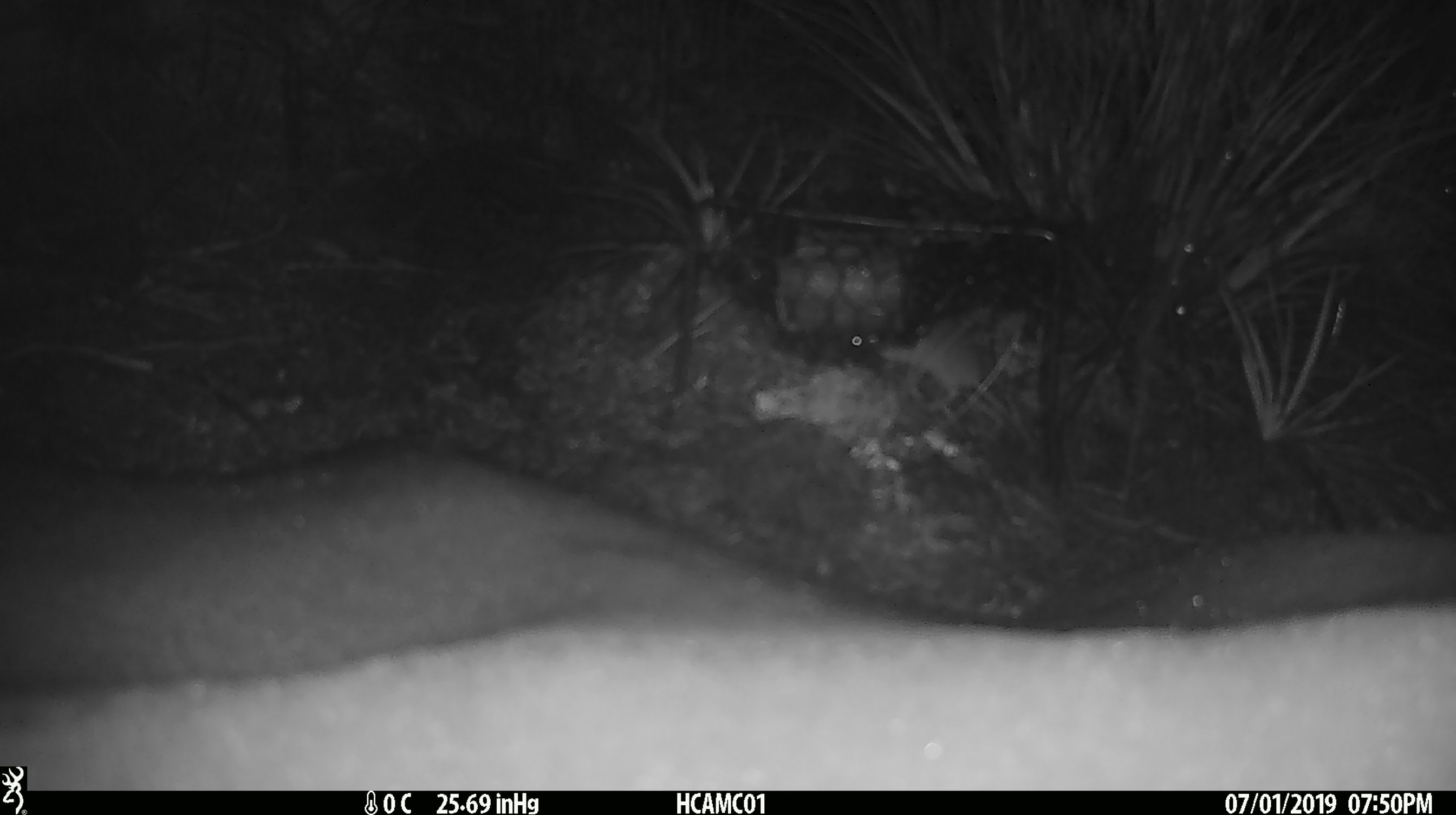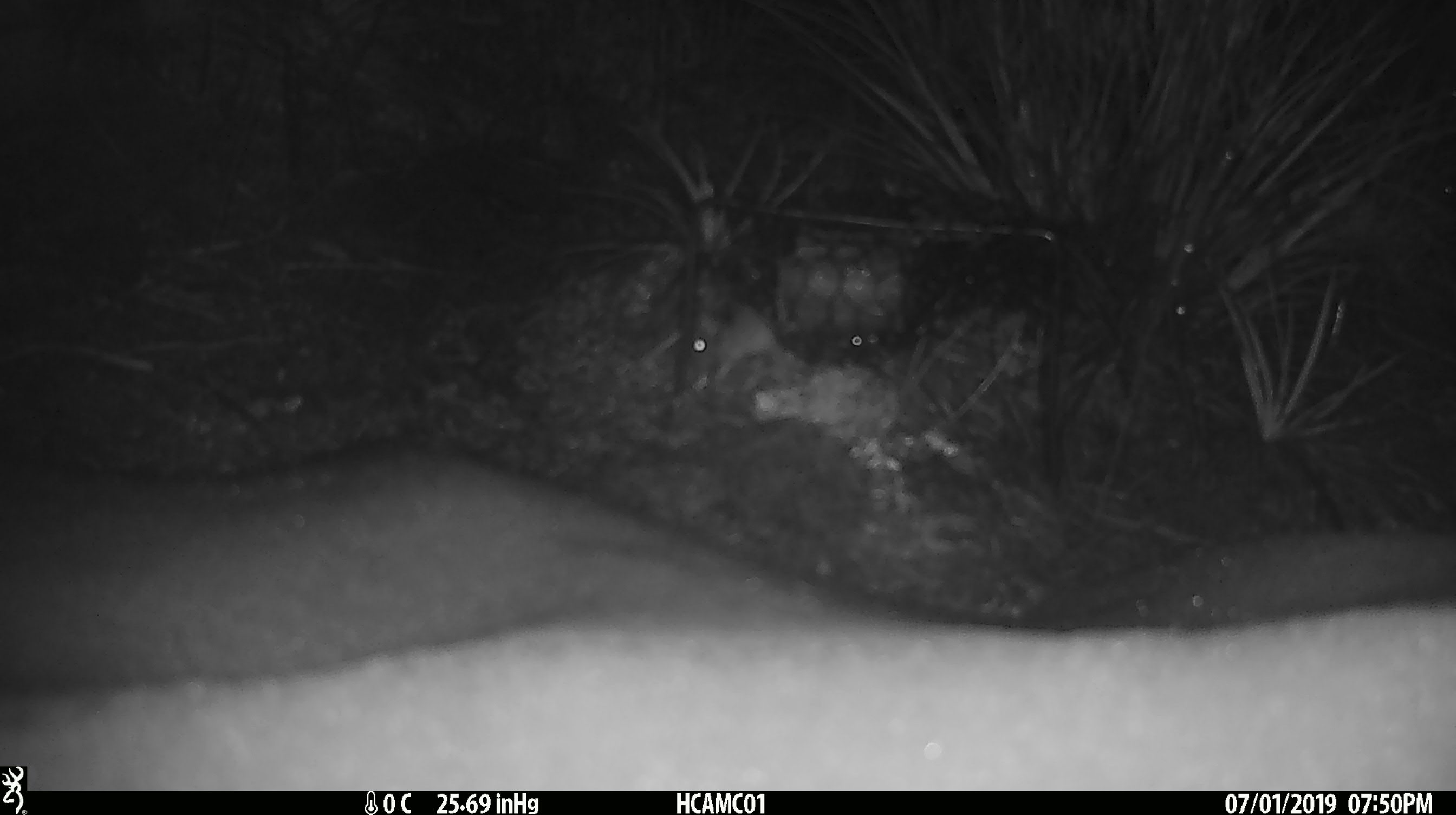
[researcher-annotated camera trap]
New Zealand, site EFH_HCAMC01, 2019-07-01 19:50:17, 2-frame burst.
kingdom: Animalia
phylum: Chordata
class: Mammalia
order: Rodentia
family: Muridae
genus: Mus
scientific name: Mus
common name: mouse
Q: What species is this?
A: Mouse (Mus).